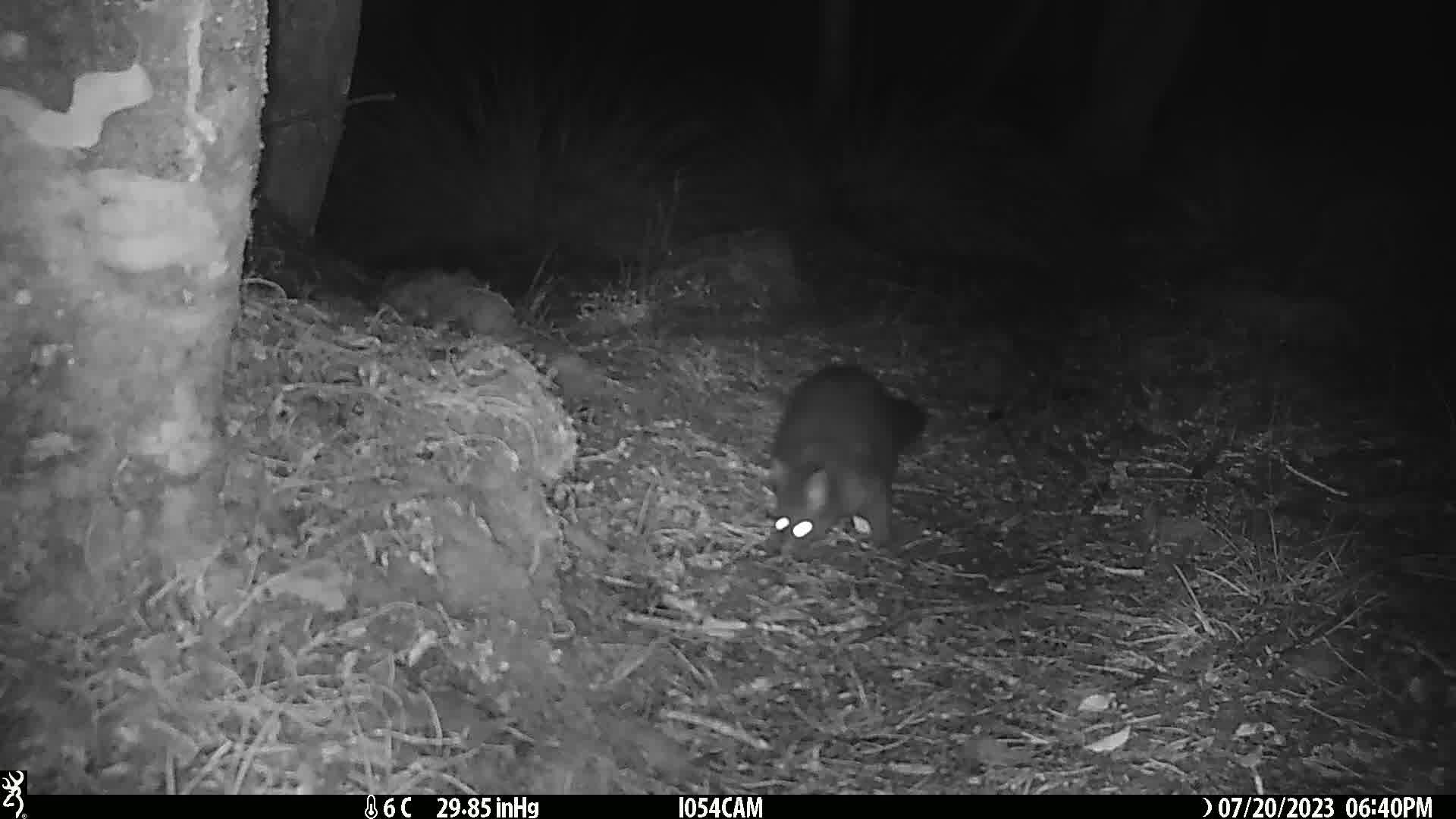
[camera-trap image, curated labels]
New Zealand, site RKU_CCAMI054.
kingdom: Animalia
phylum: Chordata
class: Mammalia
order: Diprotodontia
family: Phalangeridae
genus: Trichosurus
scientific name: Trichosurus vulpecula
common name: common brushtail possum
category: possum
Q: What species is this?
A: Possum (common brushtail possum) (Trichosurus vulpecula).